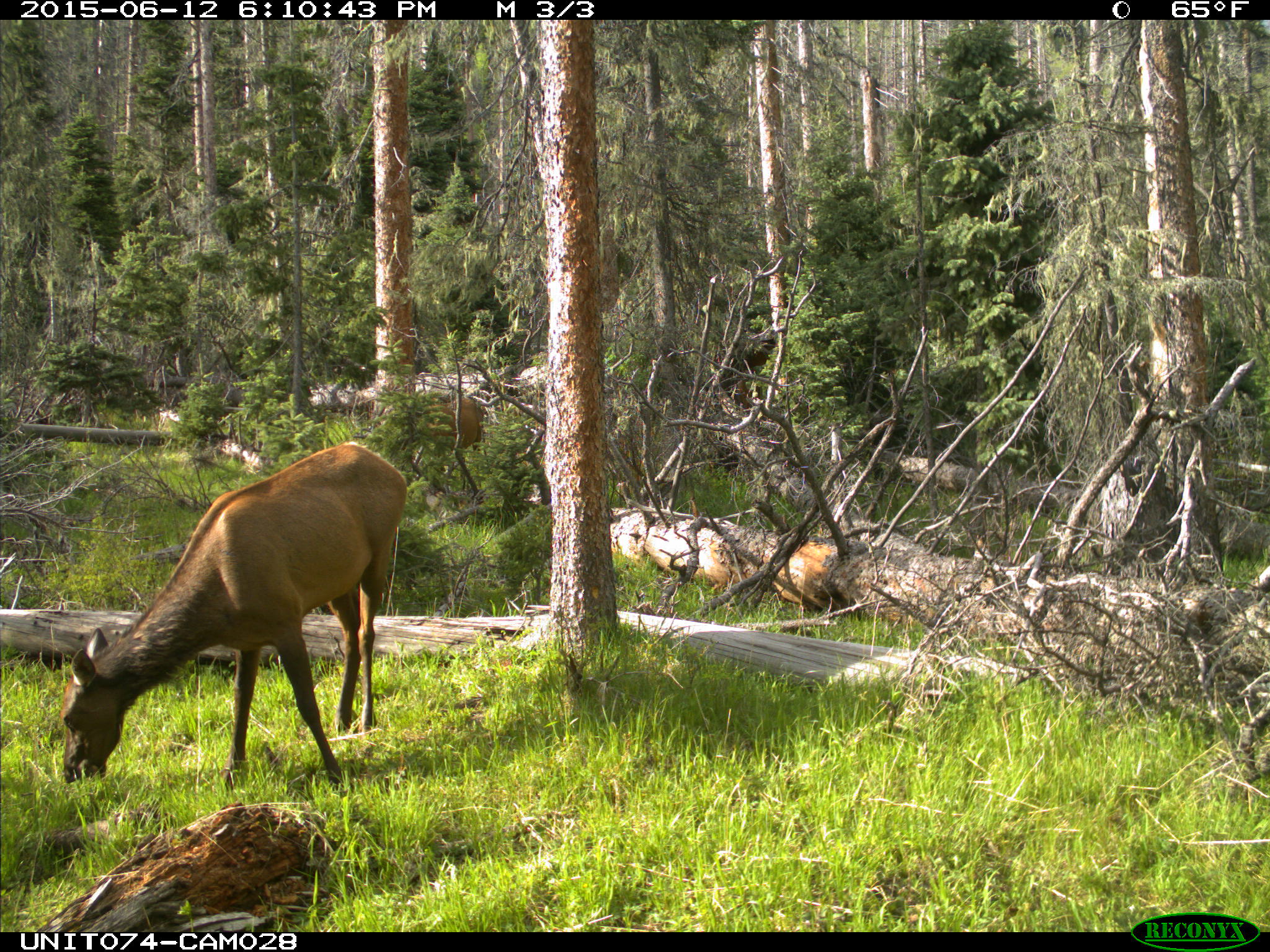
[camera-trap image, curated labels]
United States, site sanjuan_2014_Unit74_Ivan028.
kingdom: Animalia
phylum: Chordata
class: Mammalia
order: Artiodactyla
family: Cervidae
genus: Cervus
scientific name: Cervus elaphus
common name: red deer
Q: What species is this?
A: Cervus elaphus (red deer).